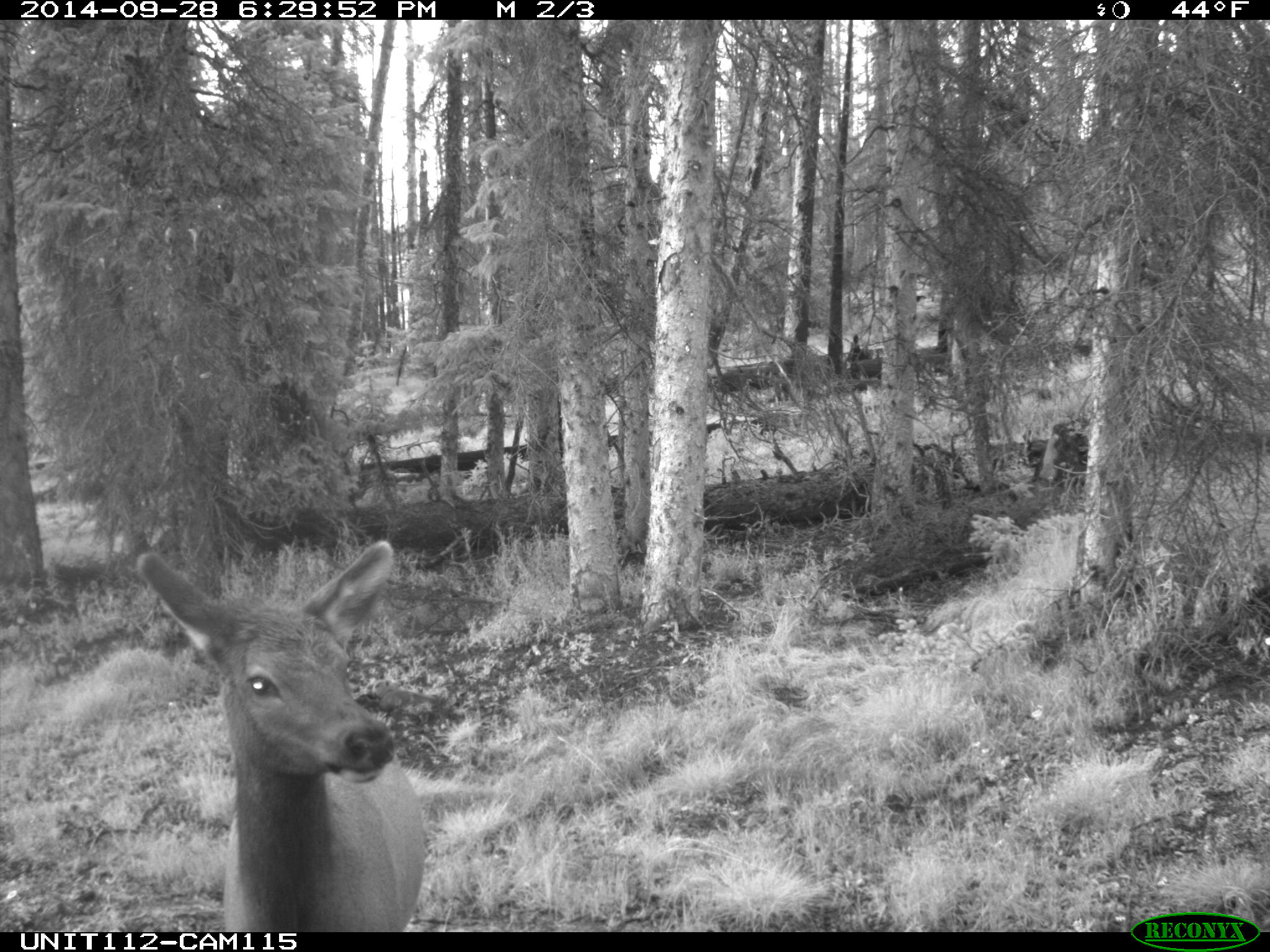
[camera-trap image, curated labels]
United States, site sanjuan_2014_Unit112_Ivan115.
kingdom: Animalia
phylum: Chordata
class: Mammalia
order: Artiodactyla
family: Cervidae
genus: Cervus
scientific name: Cervus elaphus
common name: red deer